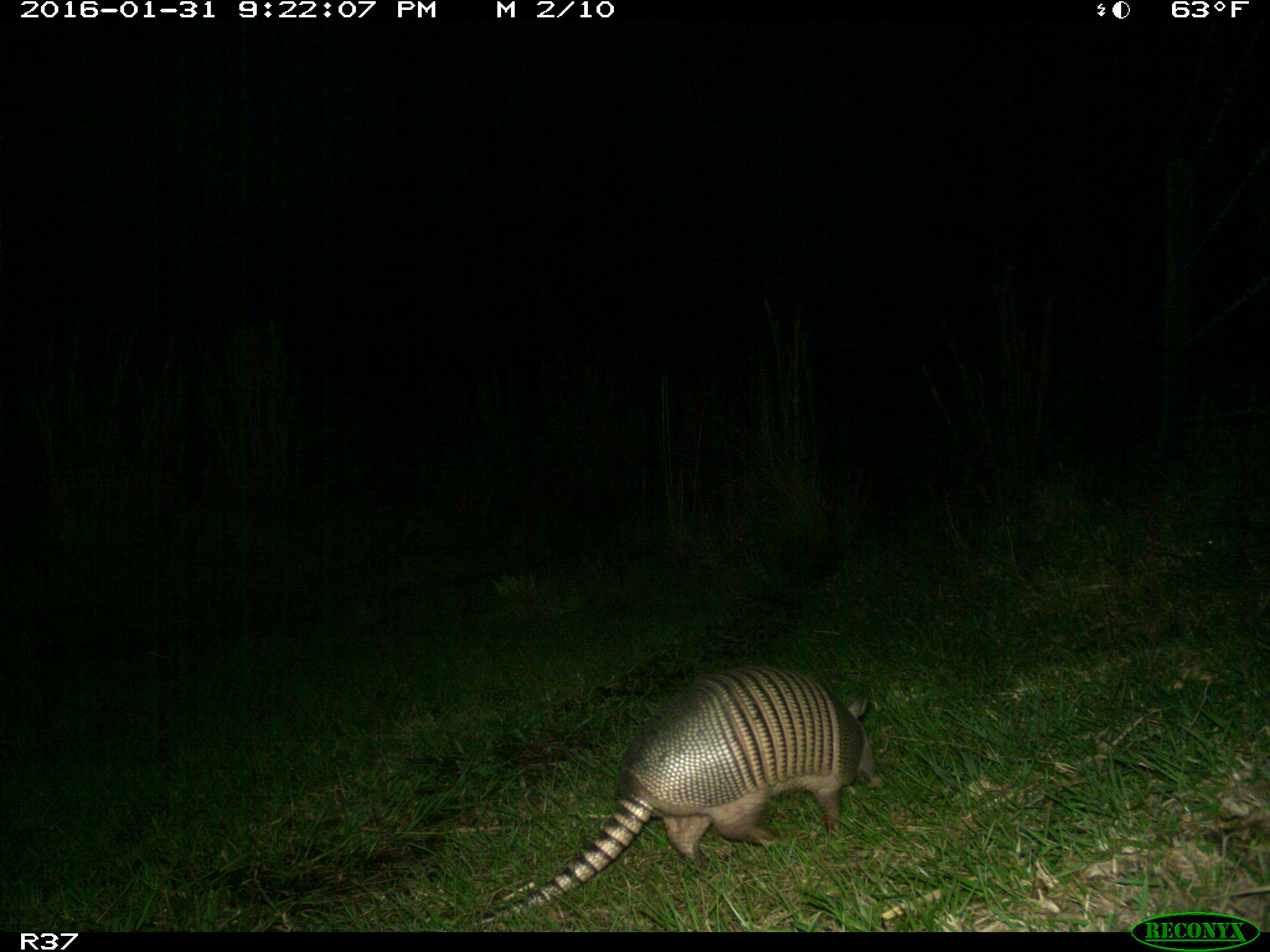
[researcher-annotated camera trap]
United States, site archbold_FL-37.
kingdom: Animalia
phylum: Chordata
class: Mammalia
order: Cingulata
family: Dasypodidae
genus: Dasypus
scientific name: Dasypus novemcinctus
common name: nine-banded armadillo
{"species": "Dasypus novemcinctus (nine-banded armadillo)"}